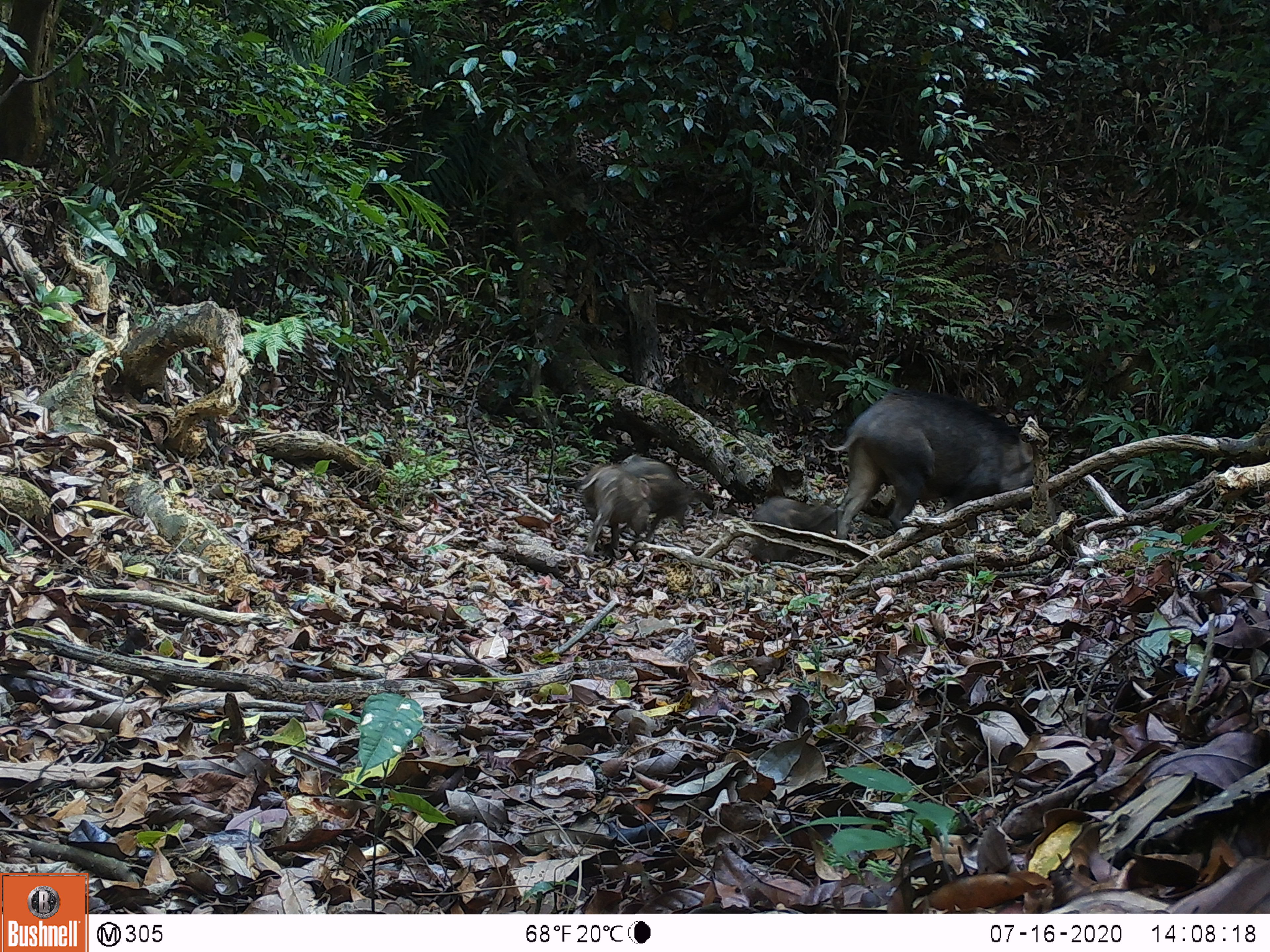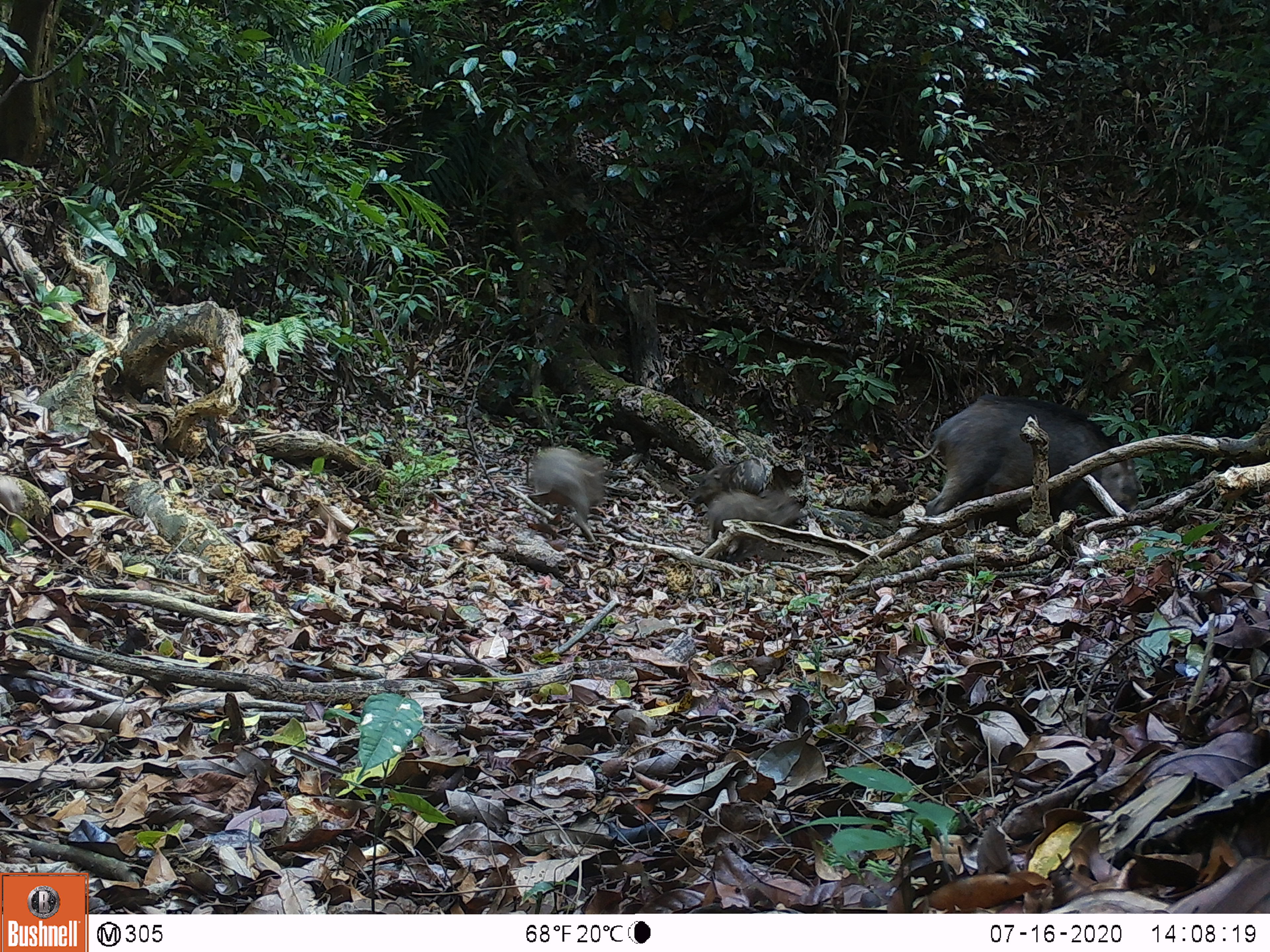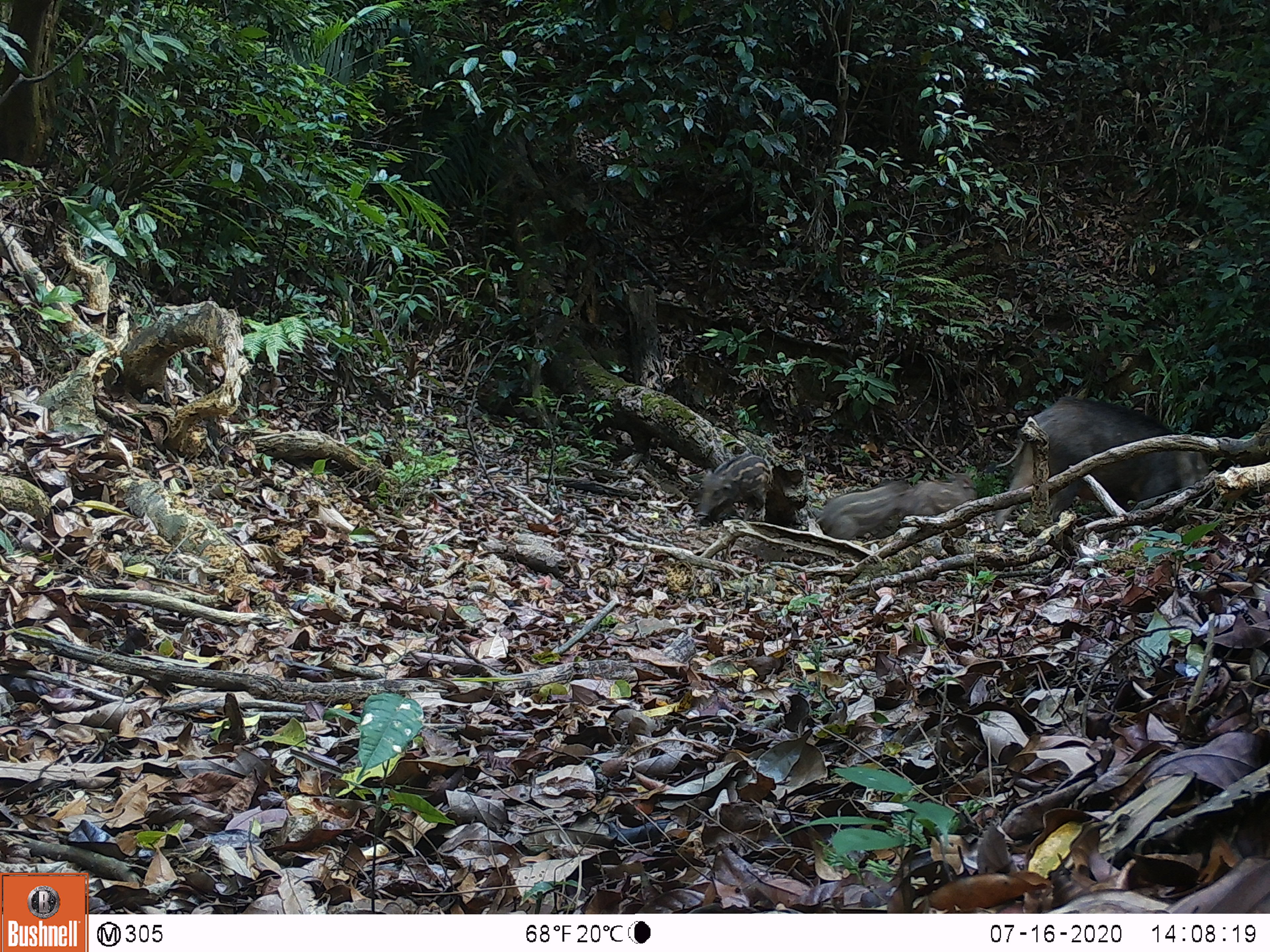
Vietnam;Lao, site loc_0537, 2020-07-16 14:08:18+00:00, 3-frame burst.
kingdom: Animalia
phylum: Chordata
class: Mammalia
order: Artiodactyla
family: Suidae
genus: Sus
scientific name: Sus scrofa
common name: eurasian wild pig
Eurasian wild pig (Sus scrofa). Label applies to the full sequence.